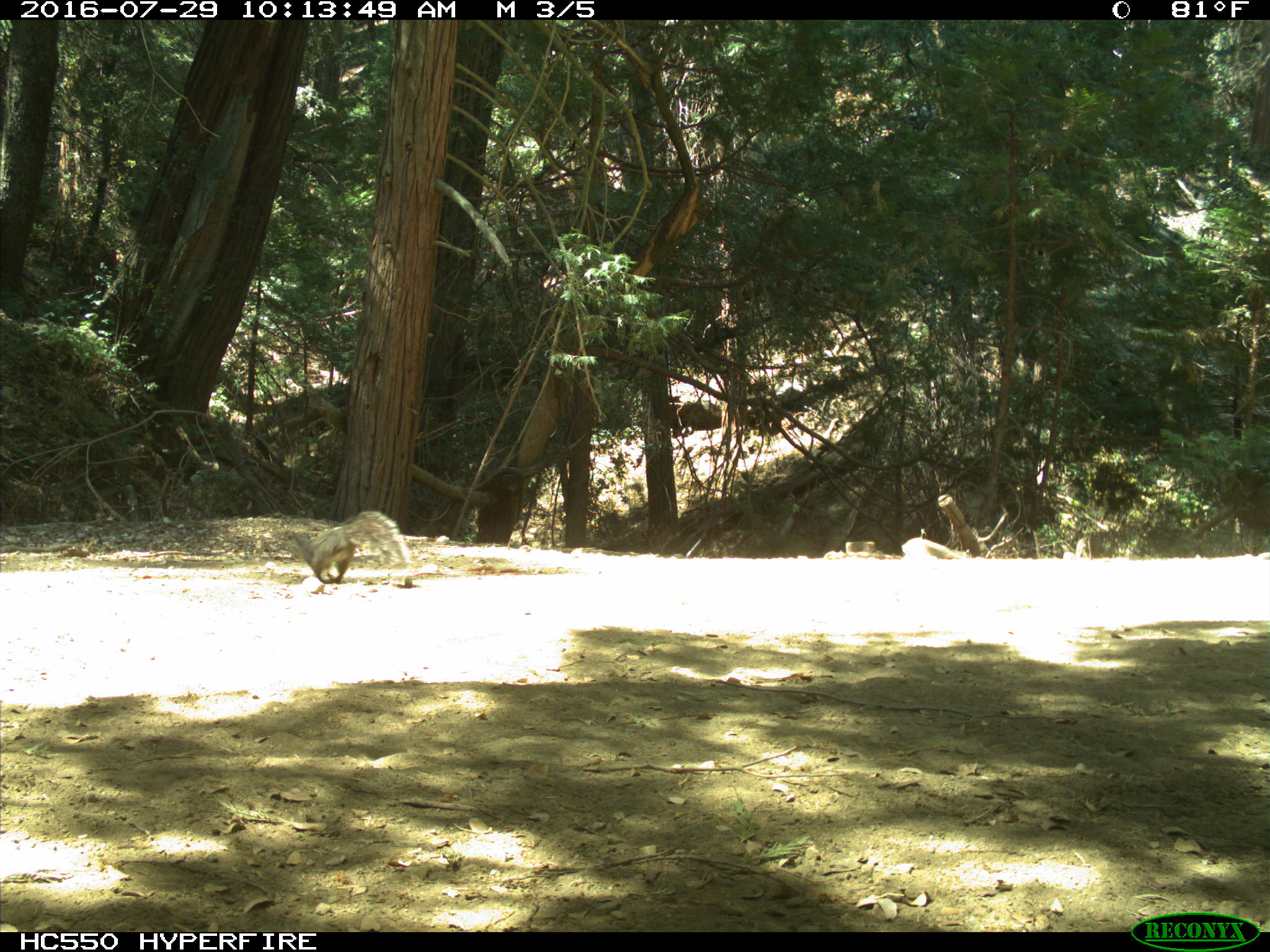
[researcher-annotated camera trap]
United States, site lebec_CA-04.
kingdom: Animalia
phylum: Chordata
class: Mammalia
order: Rodentia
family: Sciuridae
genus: Sciurus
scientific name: Sciurus carolinensis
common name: eastern gray squirrel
Sciurus carolinensis (eastern gray squirrel).